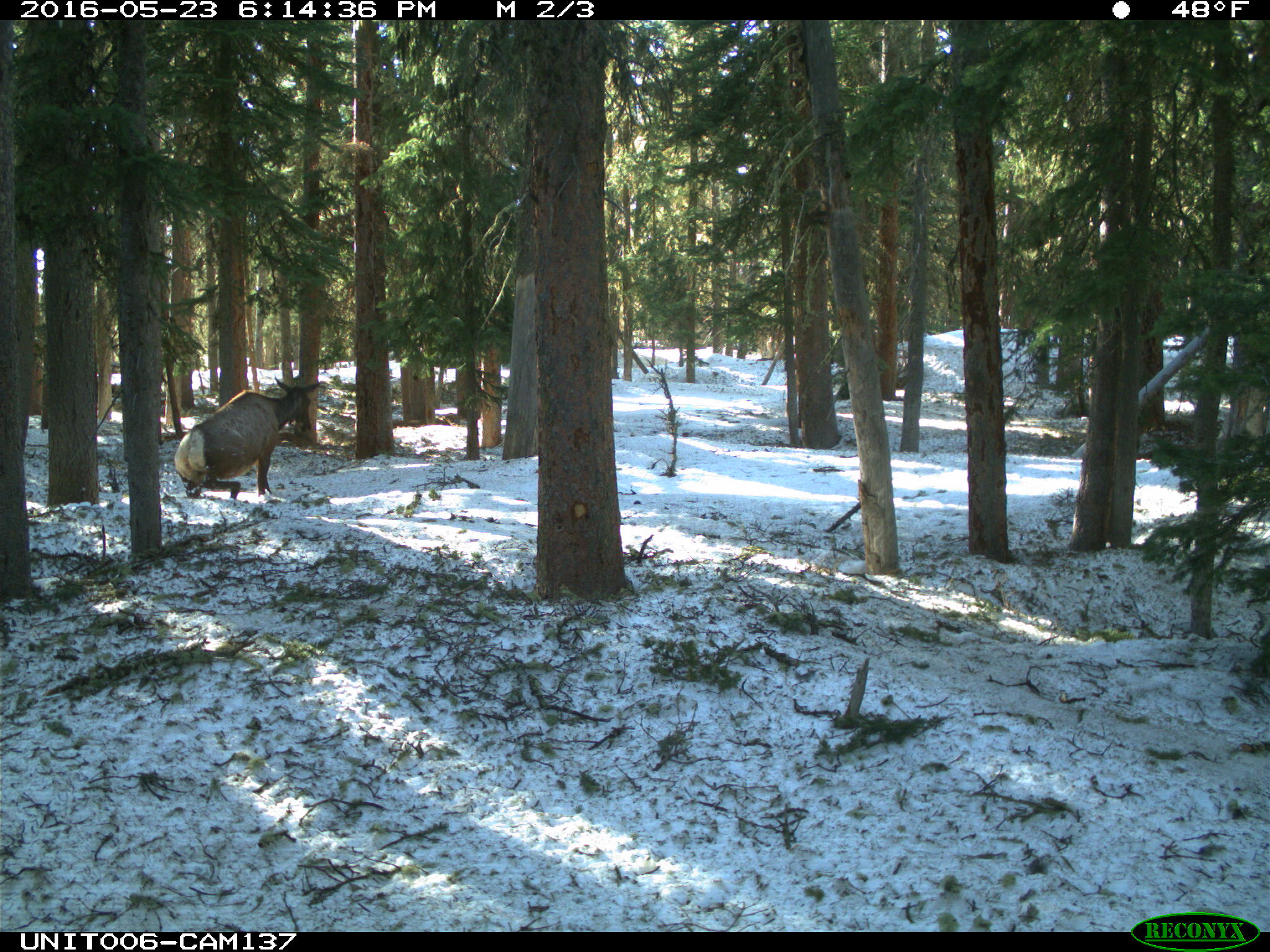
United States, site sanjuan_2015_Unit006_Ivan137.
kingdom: Animalia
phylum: Chordata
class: Mammalia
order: Artiodactyla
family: Cervidae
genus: Cervus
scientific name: Cervus elaphus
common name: red deer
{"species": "Cervus elaphus (red deer)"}